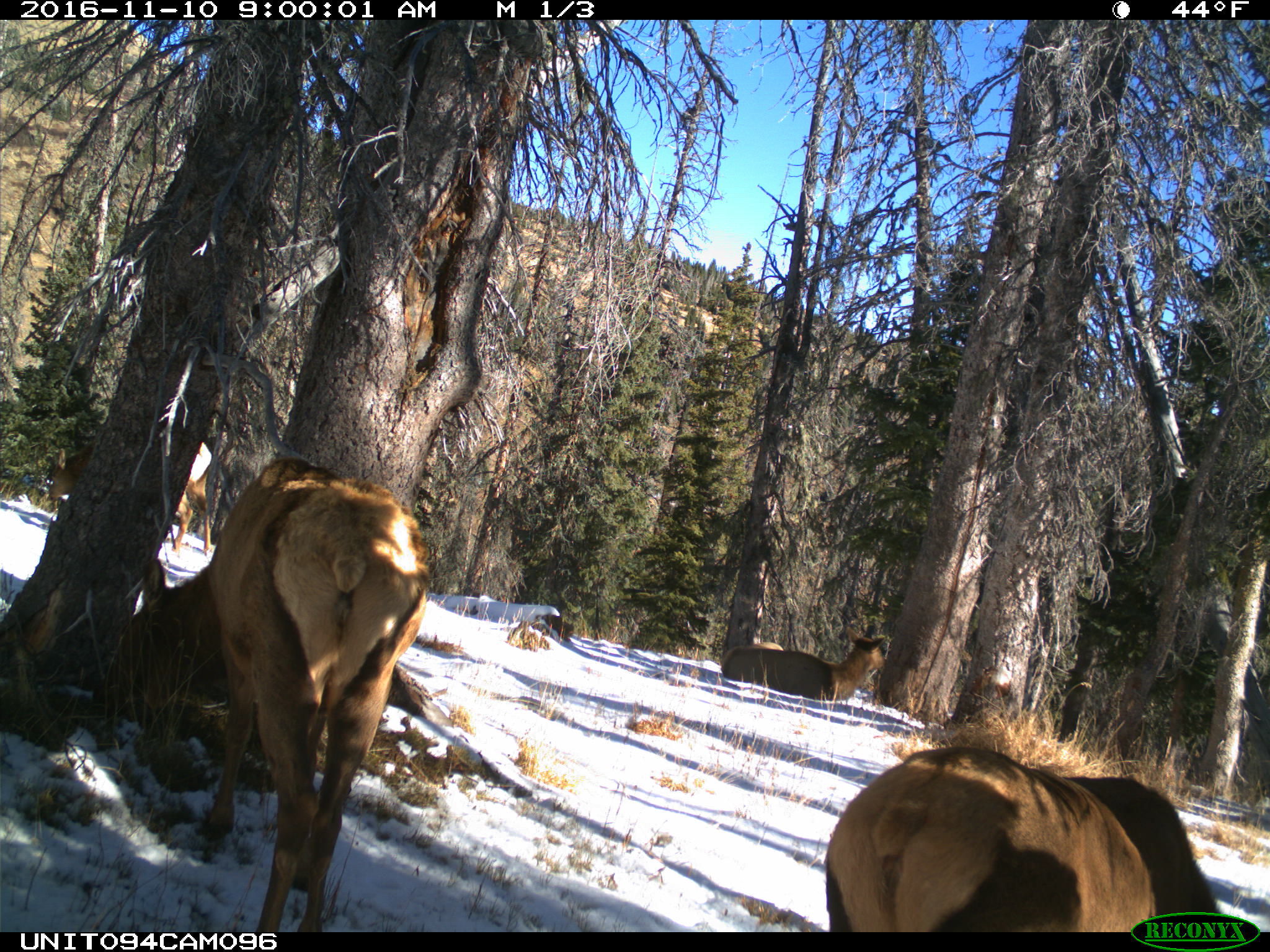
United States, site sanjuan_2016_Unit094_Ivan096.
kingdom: Animalia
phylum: Chordata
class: Mammalia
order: Artiodactyla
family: Cervidae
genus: Cervus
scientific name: Cervus elaphus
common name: red deer